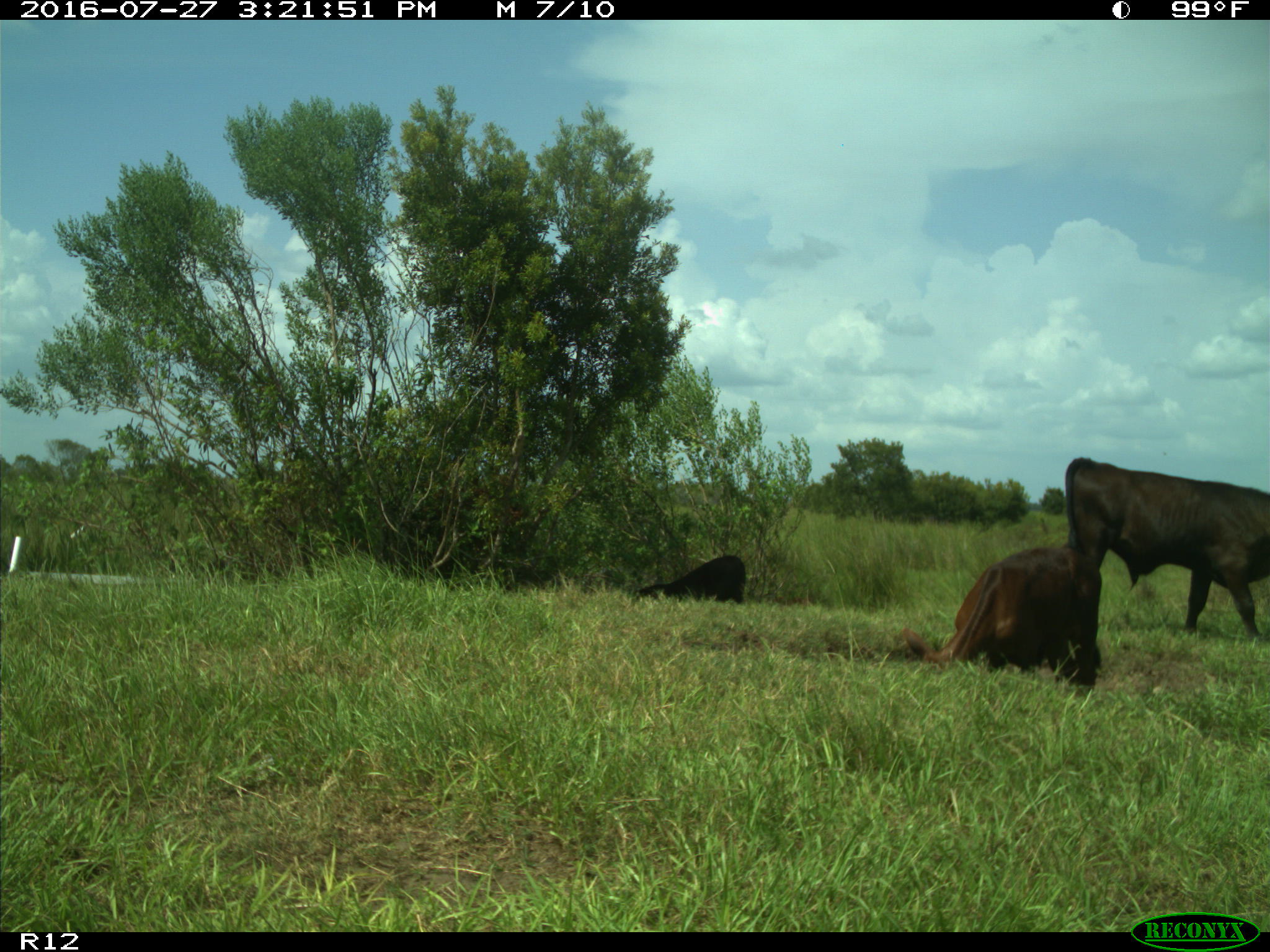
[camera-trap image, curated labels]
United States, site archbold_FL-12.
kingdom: Animalia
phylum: Chordata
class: Mammalia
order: Artiodactyla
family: Bovidae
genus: Bos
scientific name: Bos taurus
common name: domestic cow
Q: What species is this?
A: Bos taurus (domestic cow).